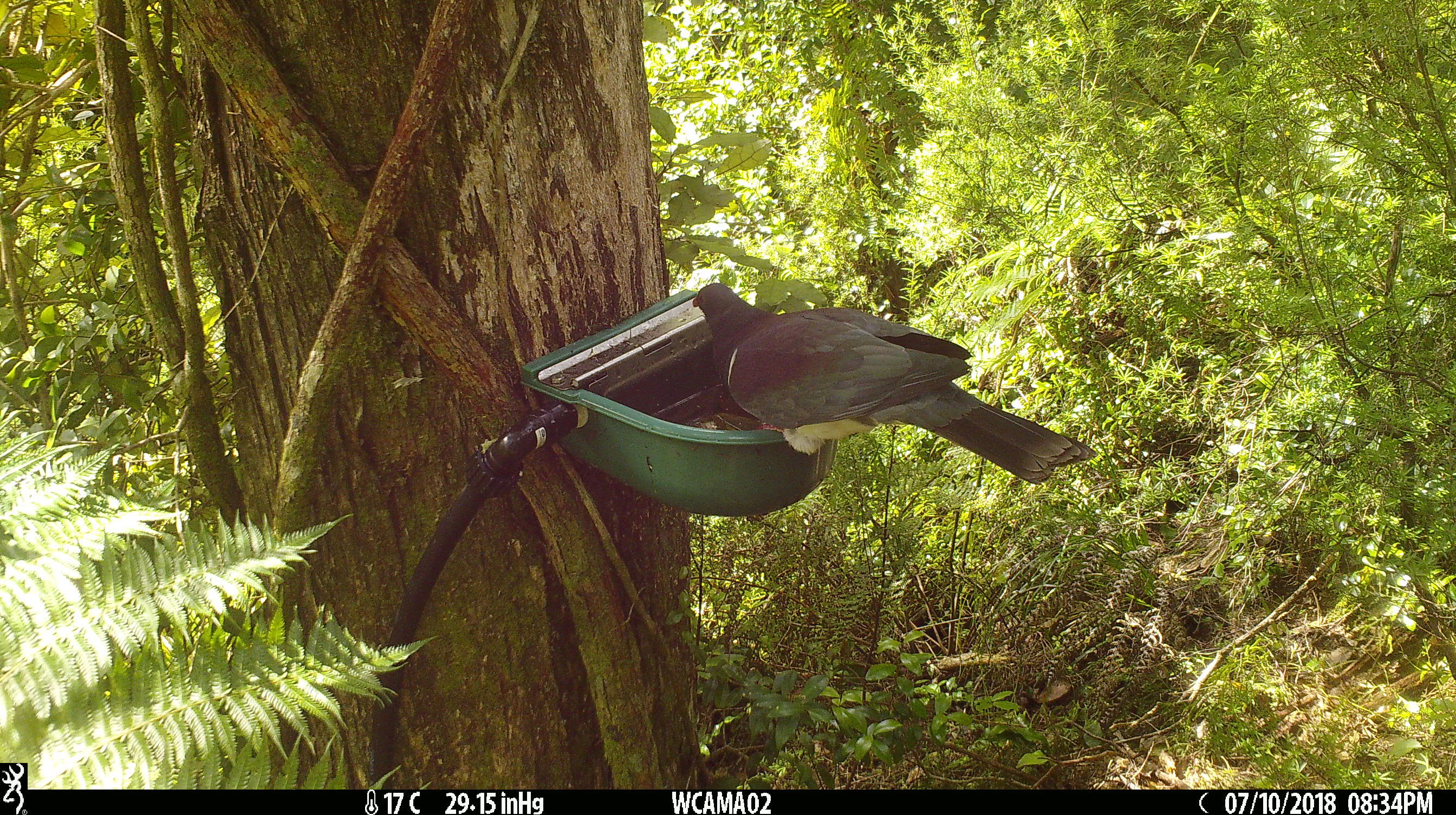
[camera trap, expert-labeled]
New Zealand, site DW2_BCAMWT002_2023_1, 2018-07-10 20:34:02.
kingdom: Animalia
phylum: Chordata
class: Aves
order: Columbiformes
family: Columbidae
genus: Hemiphaga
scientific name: Hemiphaga novaeseelandiae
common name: new zealand pigeon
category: kereru